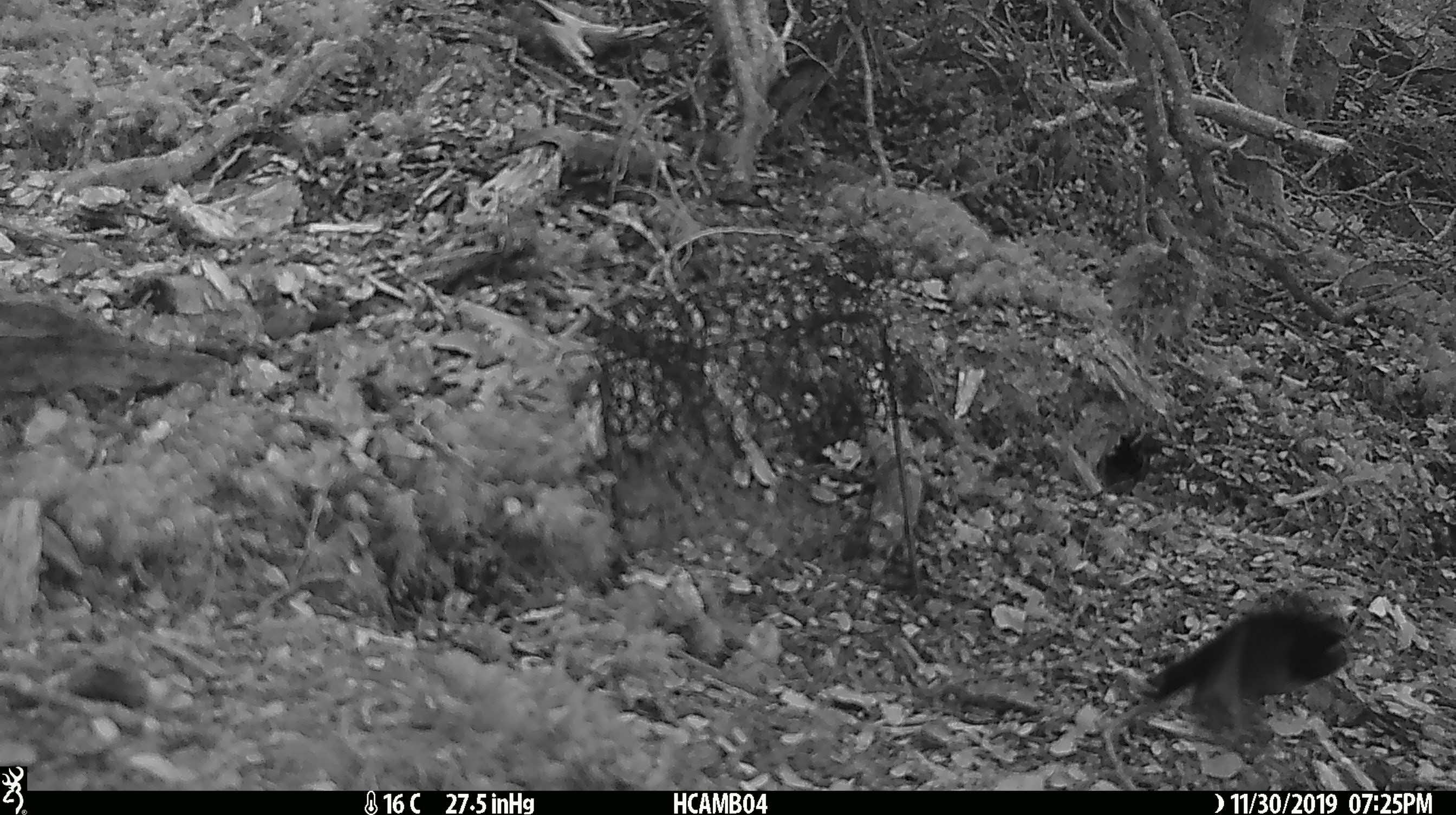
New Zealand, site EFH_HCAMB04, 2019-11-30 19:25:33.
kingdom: Animalia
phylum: Chordata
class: Aves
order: Passeriformes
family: Petroicidae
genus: Petroica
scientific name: Petroica macrocephala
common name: tomtit